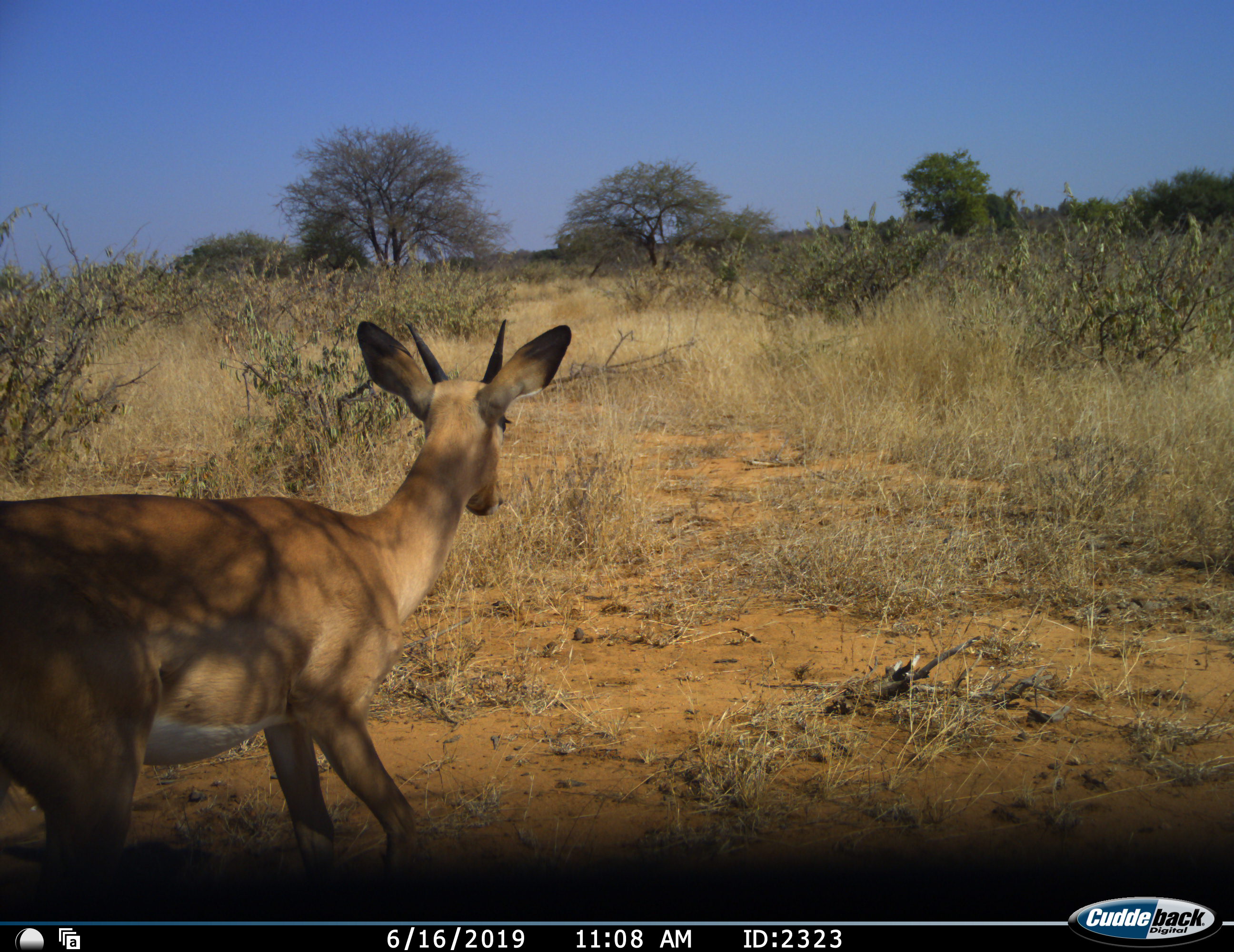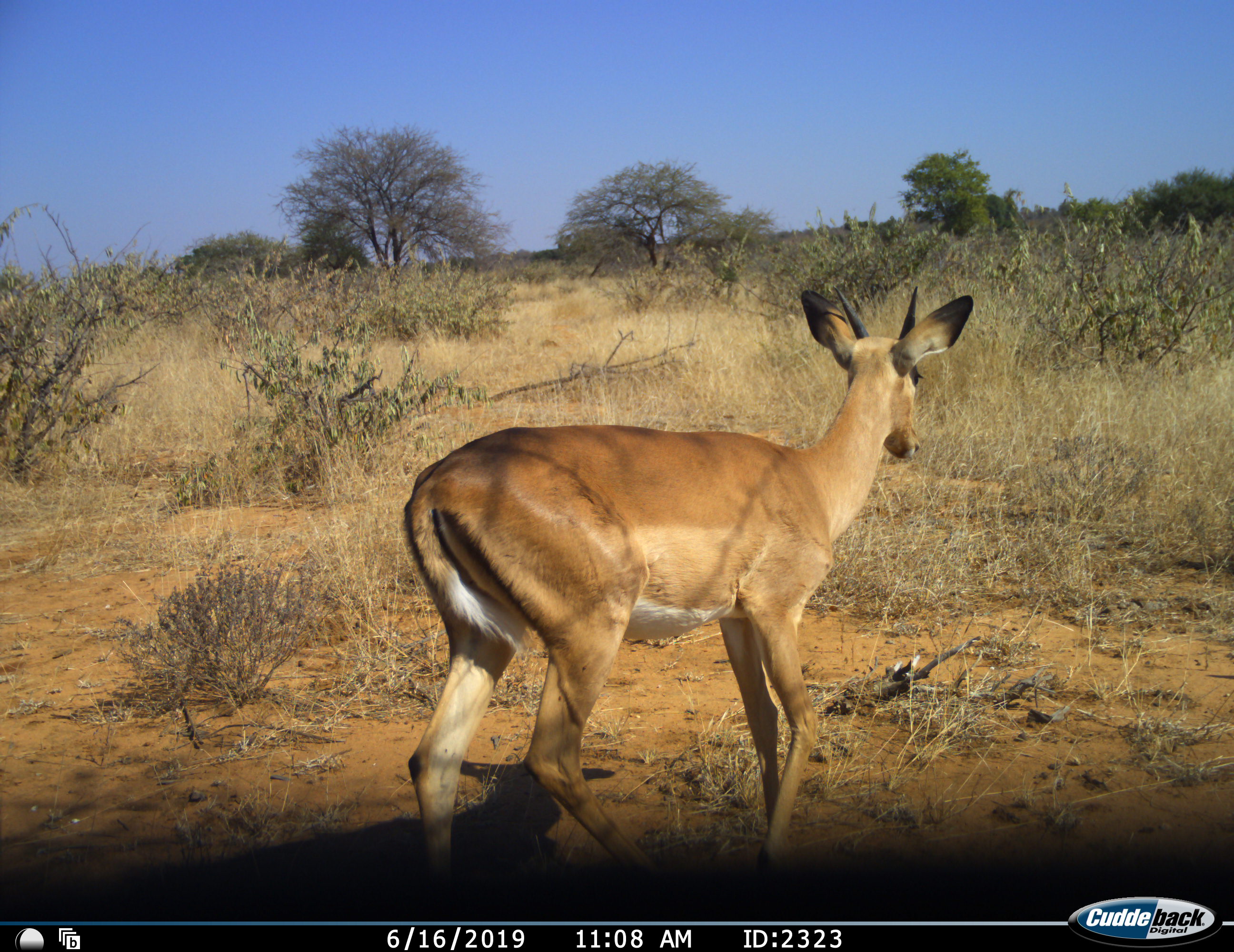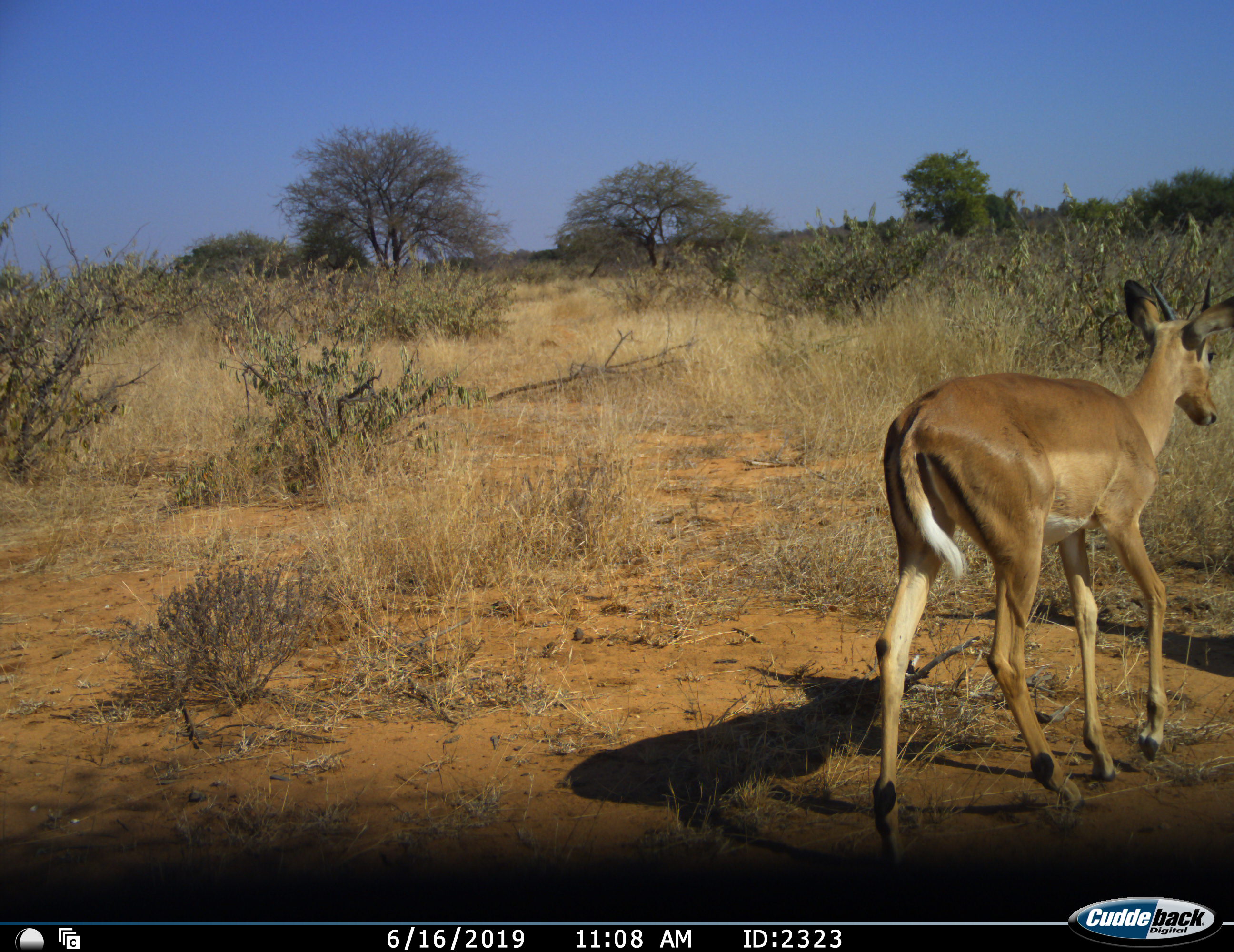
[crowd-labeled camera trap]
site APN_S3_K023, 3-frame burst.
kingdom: Animalia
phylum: Chordata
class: Mammalia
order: Artiodactyla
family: Bovidae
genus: Aepyceros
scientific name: Aepyceros melampus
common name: impala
Impala (Aepyceros melampus), count 1. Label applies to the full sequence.